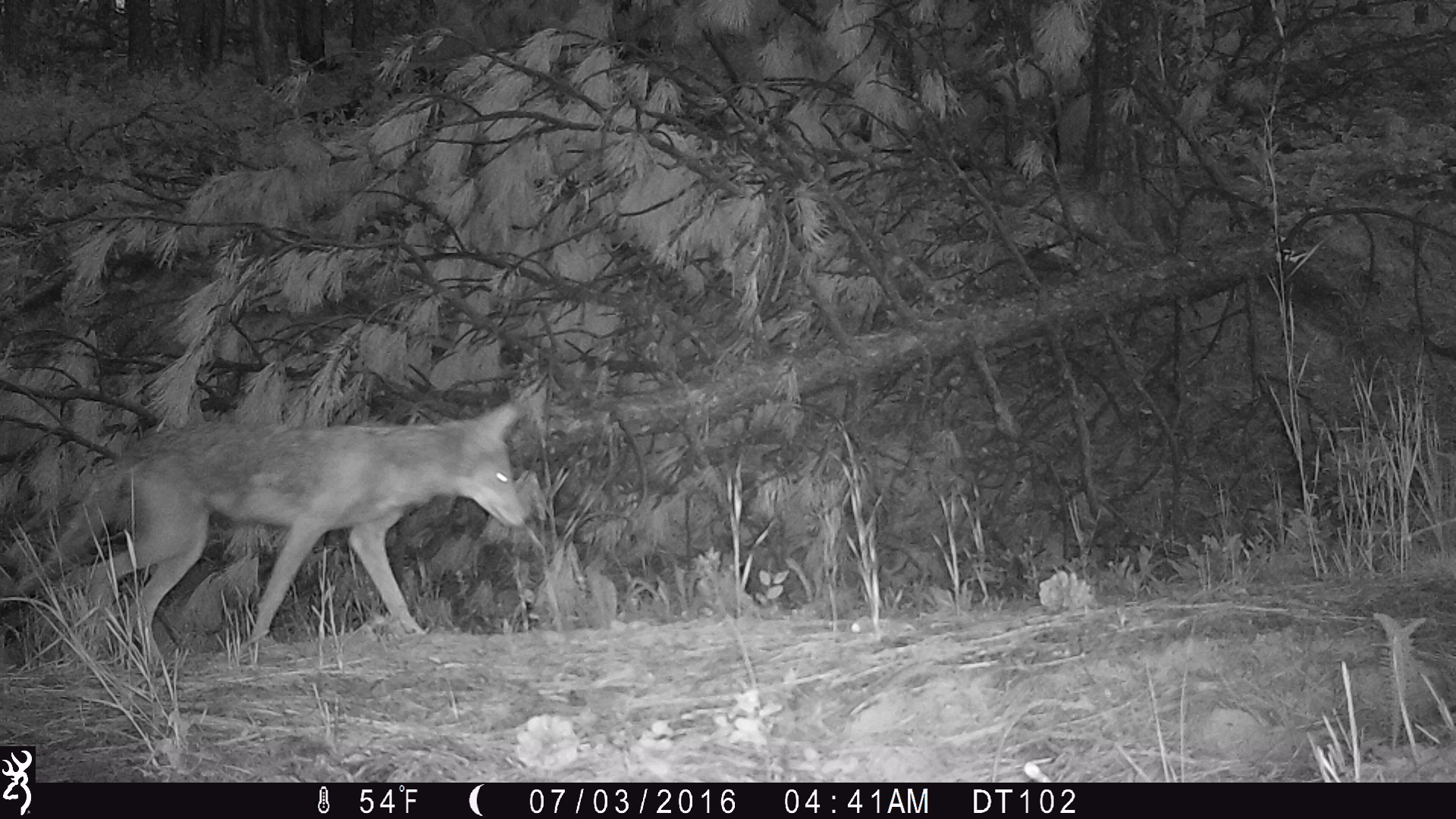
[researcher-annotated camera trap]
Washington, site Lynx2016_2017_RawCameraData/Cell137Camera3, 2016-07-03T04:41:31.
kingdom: Animalia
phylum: Chordata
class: Mammalia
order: Carnivora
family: Canidae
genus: Canis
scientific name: Canis latrans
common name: coyote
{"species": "Canis latrans (coyote)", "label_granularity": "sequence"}